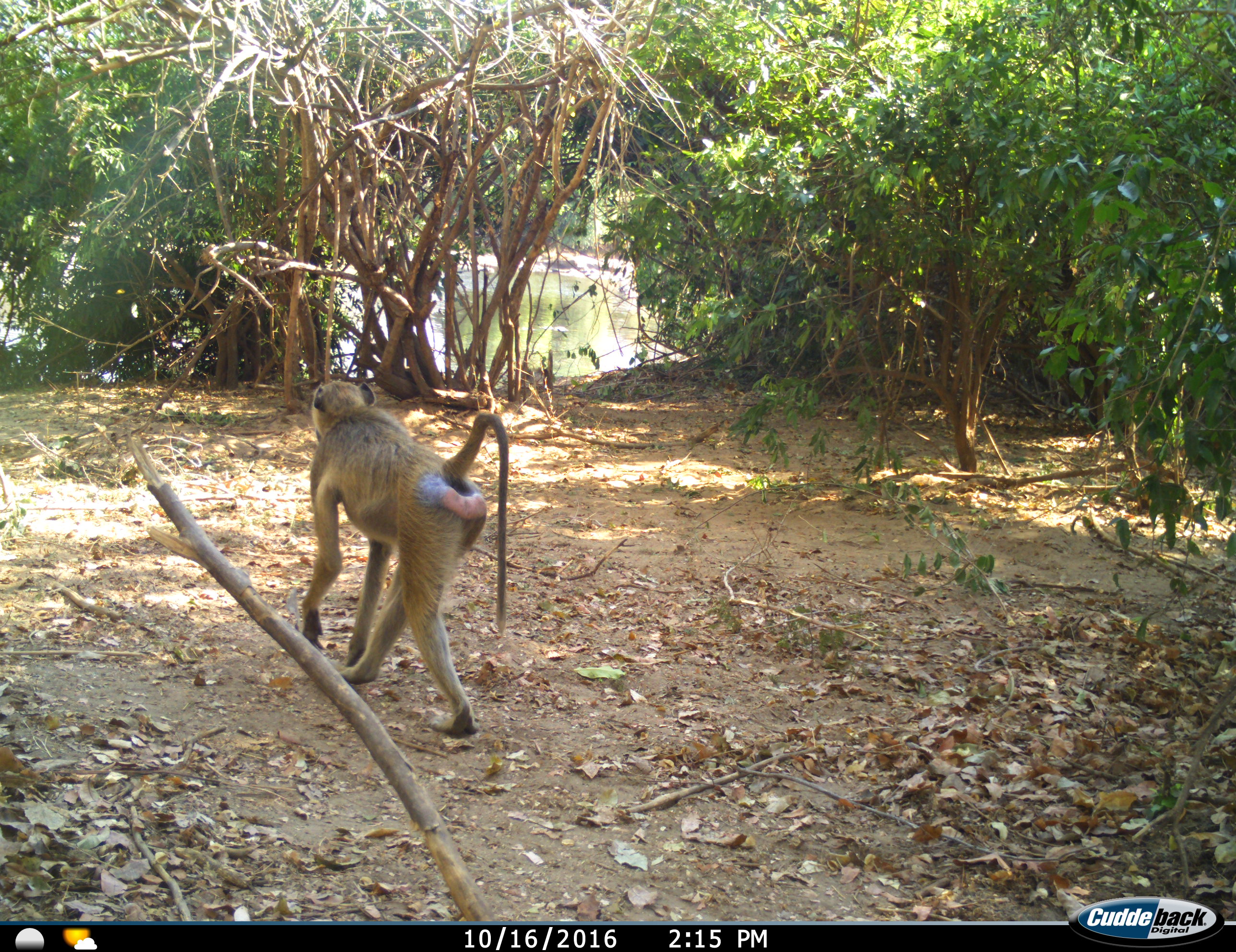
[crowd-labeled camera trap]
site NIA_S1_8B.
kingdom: Animalia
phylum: Chordata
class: Mammalia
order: Primates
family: Cercopithecidae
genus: Papio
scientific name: Papio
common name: baboon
Baboon (Papio), count 1. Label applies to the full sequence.